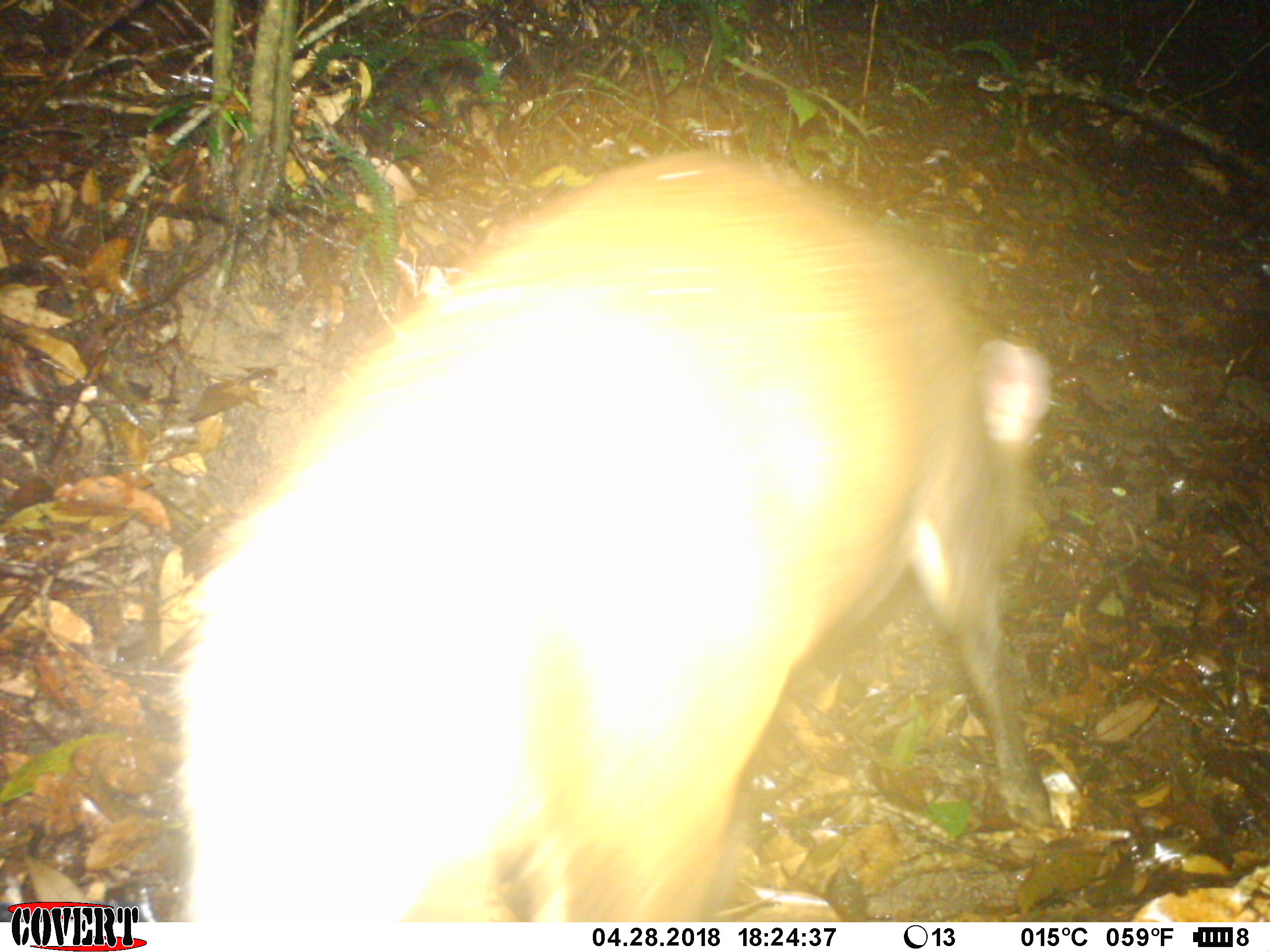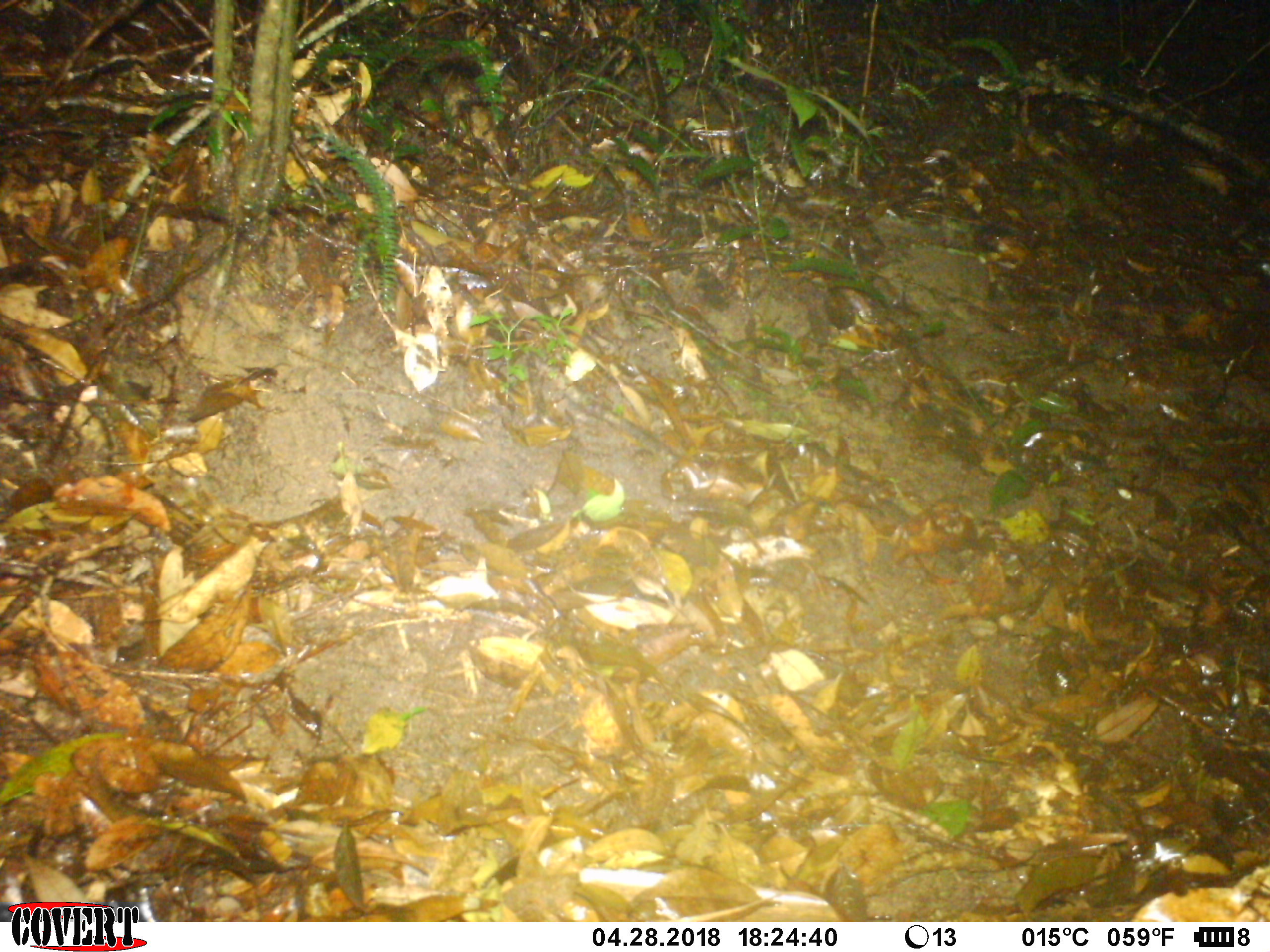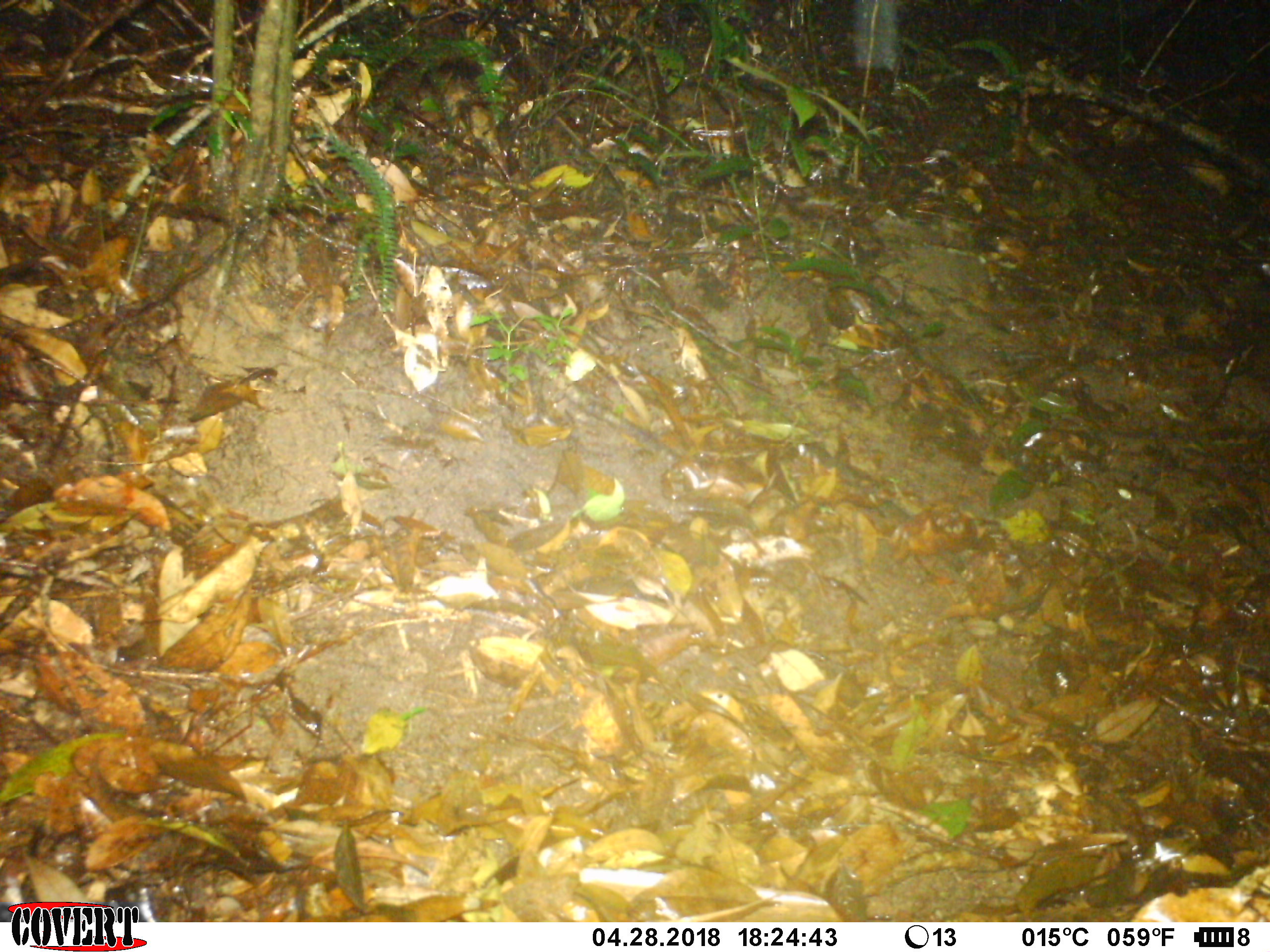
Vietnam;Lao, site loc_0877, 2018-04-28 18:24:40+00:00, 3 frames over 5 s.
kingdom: Animalia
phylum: Chordata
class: Mammalia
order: Artiodactyla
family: Cervidae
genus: Muntiacus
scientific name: Muntiacus rooseveltorum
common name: roosevelt's muntjac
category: roosevelts muntjac group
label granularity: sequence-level